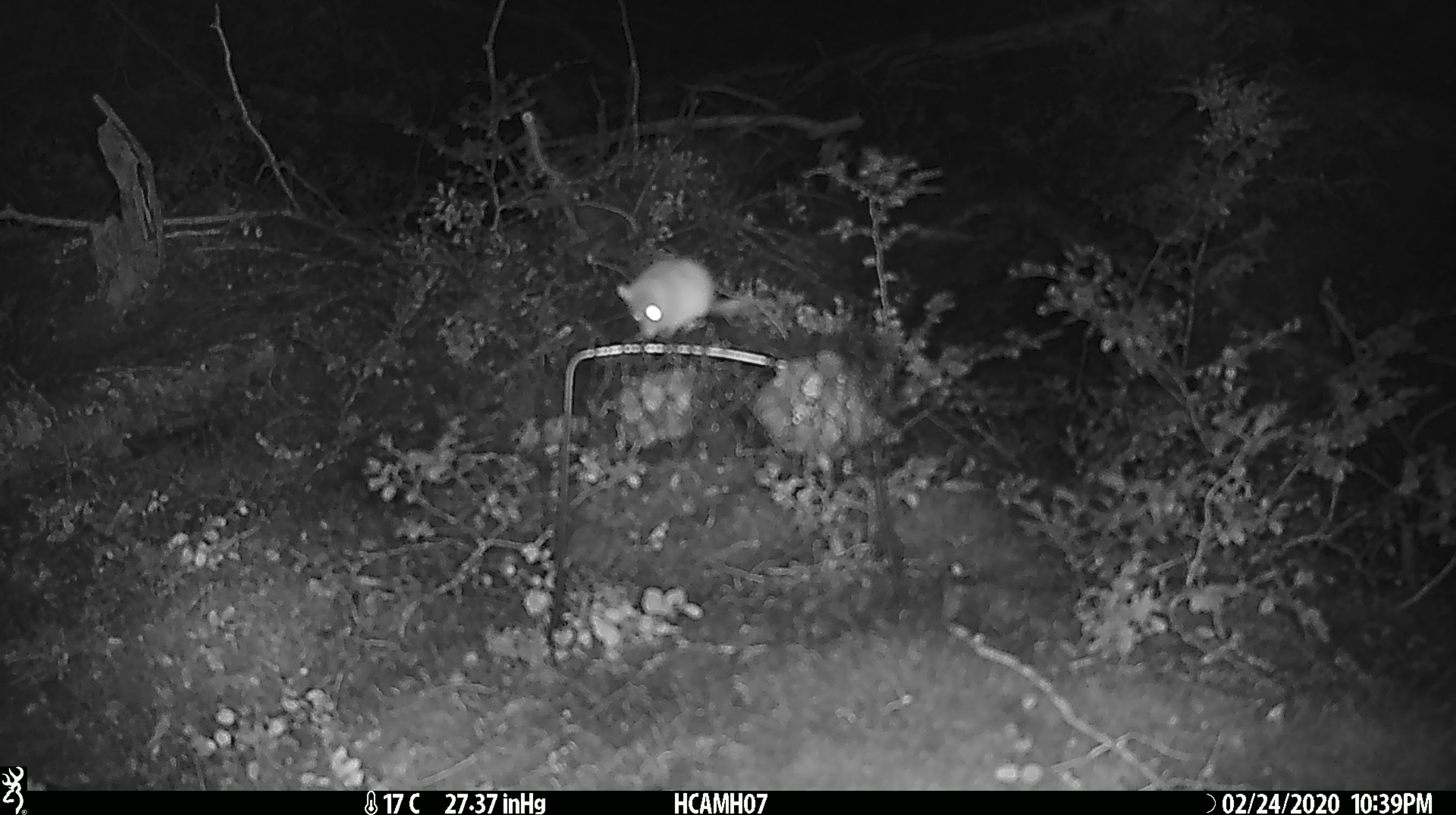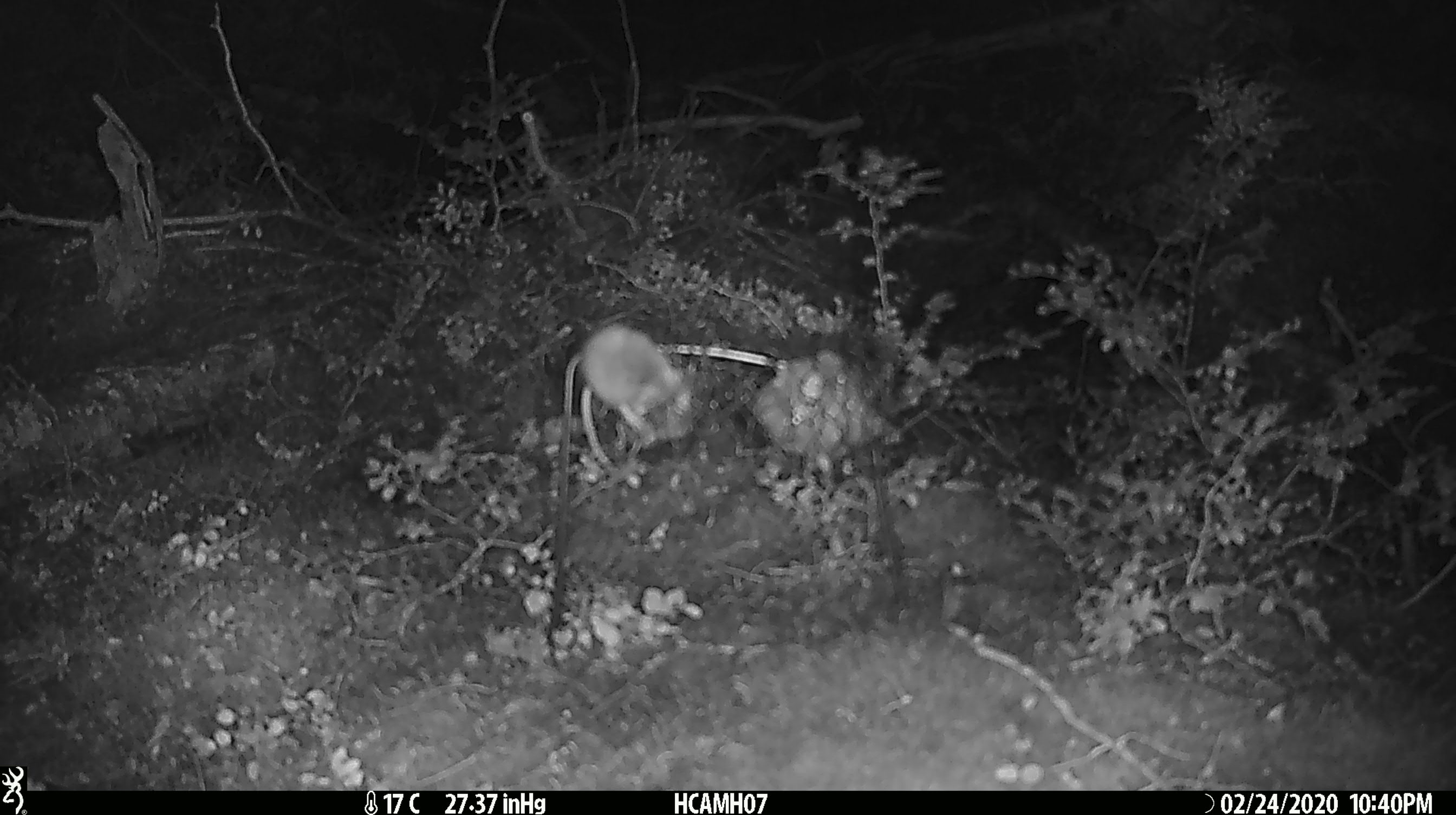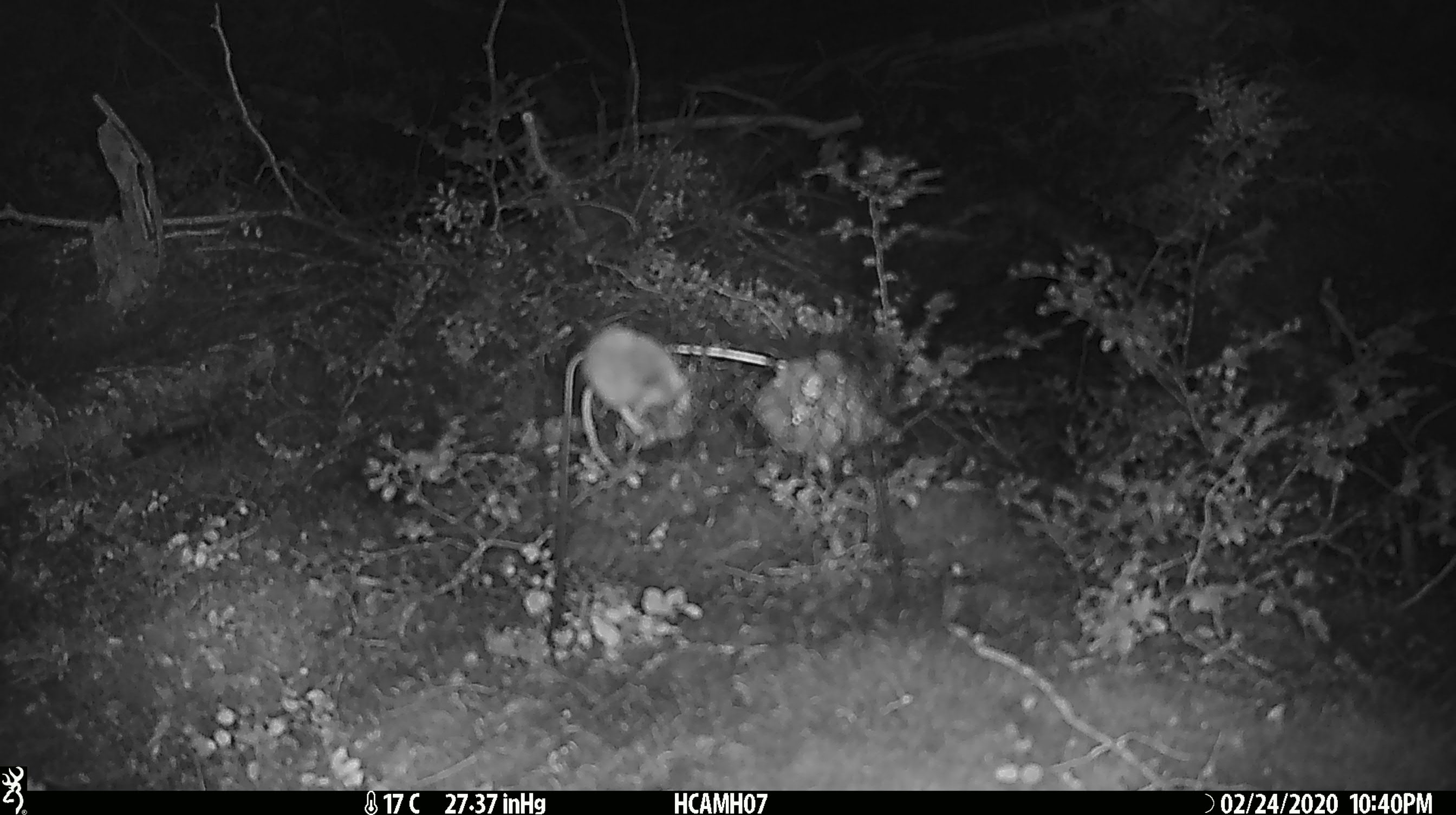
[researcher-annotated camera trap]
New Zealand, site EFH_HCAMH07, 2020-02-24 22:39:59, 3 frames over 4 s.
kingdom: Animalia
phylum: Chordata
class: Mammalia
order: Rodentia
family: Muridae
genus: Mus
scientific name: Mus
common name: mouse